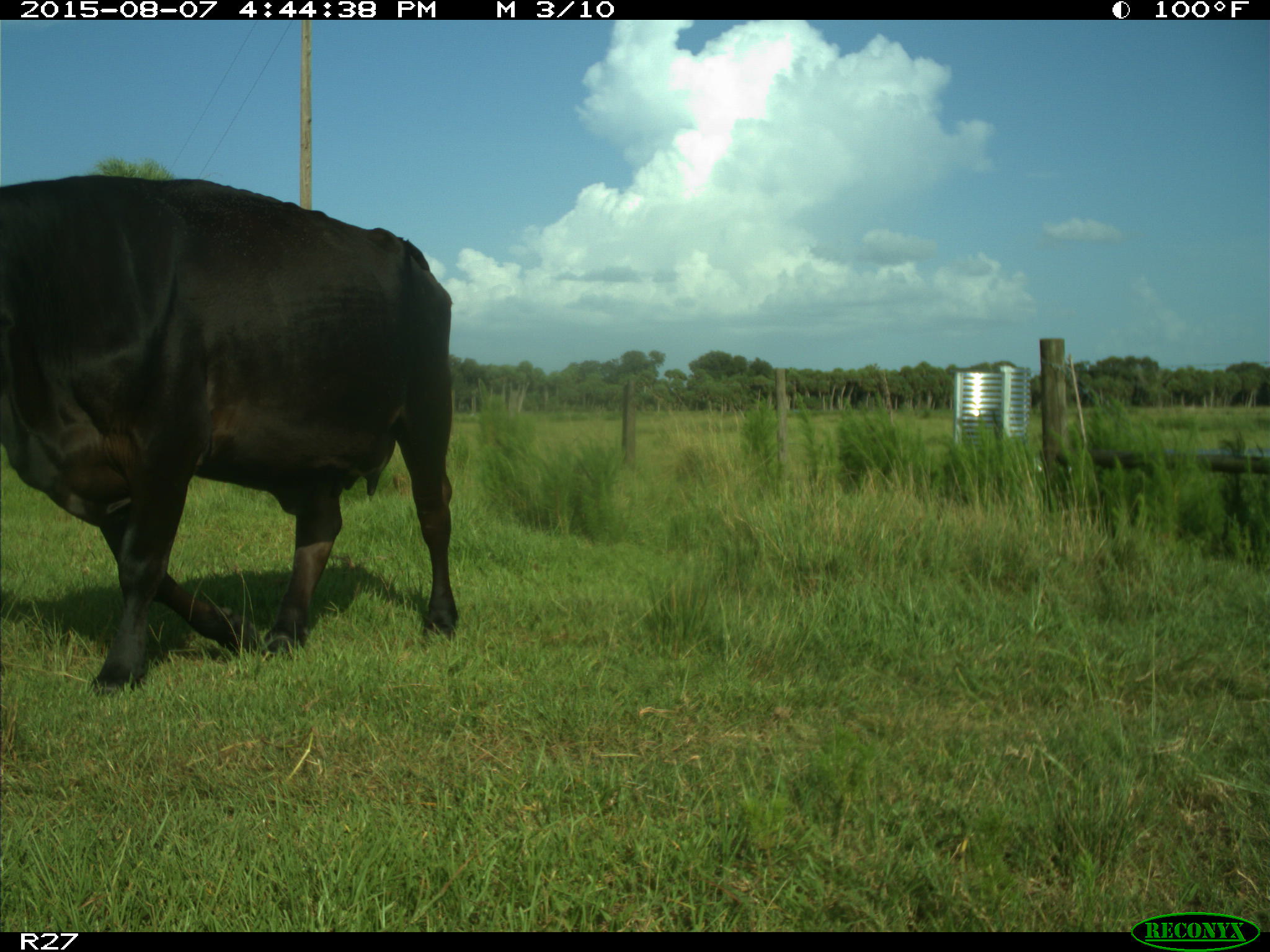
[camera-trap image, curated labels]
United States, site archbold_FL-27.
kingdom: Animalia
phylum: Chordata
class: Mammalia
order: Artiodactyla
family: Bovidae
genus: Bos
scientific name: Bos taurus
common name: domestic cow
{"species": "Bos taurus (domestic cow)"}